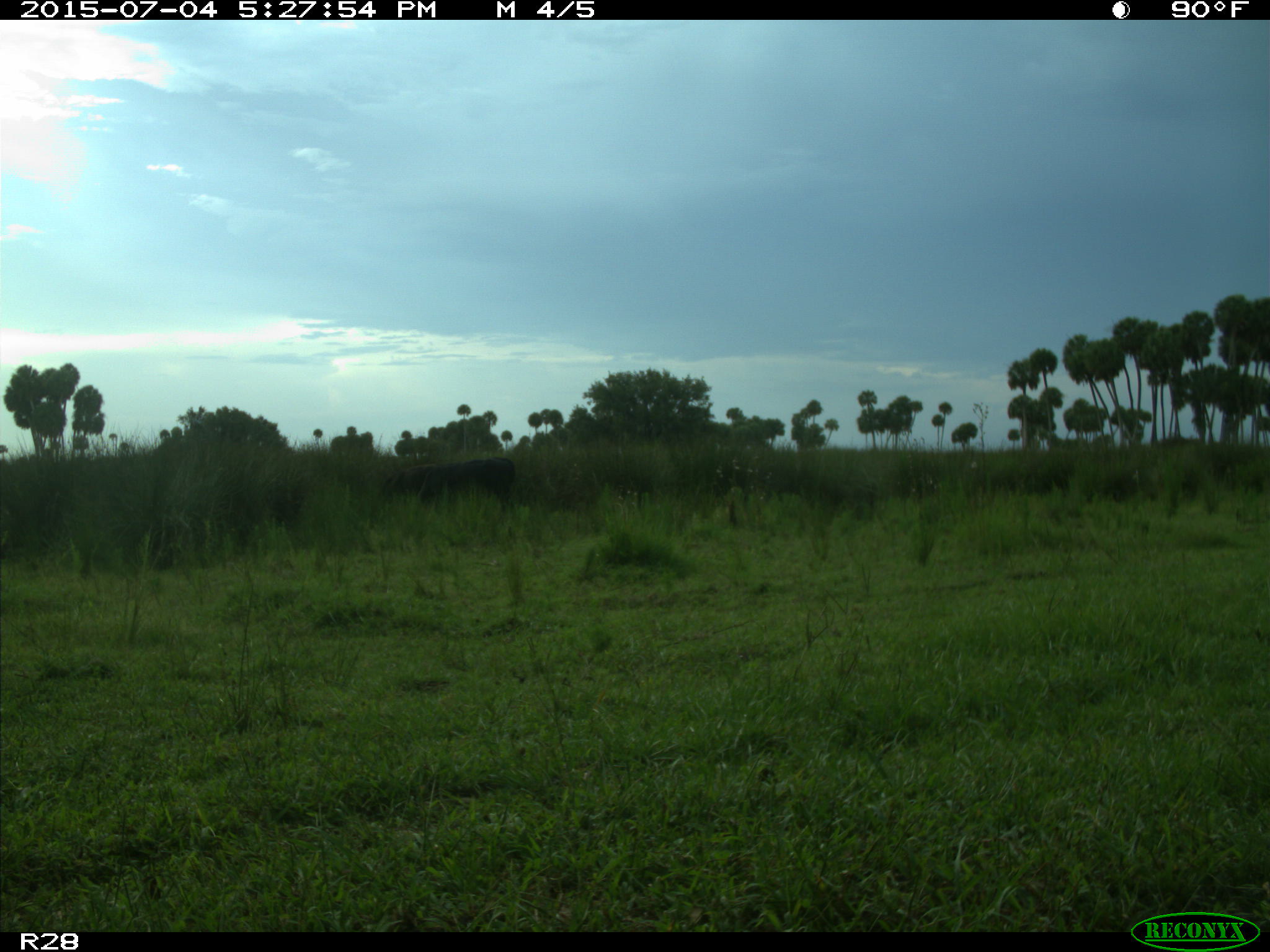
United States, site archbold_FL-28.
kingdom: Animalia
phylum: Chordata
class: Mammalia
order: Artiodactyla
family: Bovidae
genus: Bos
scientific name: Bos taurus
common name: domestic cow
Bos taurus (domestic cow).